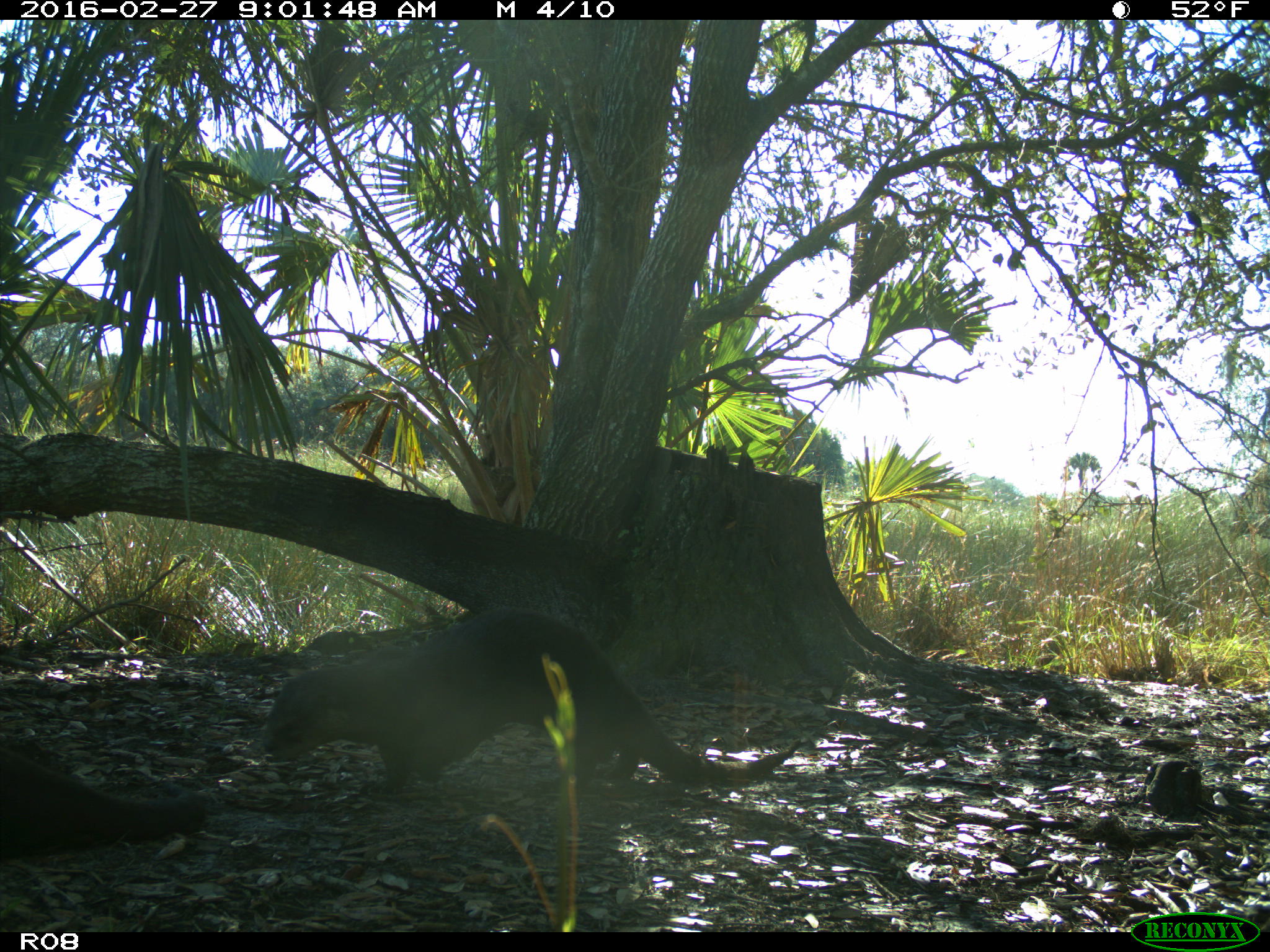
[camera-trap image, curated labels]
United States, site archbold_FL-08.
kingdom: Animalia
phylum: Chordata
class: Mammalia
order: Carnivora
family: Mustelidae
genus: Lontra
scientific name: Lontra canadensis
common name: north american river otter